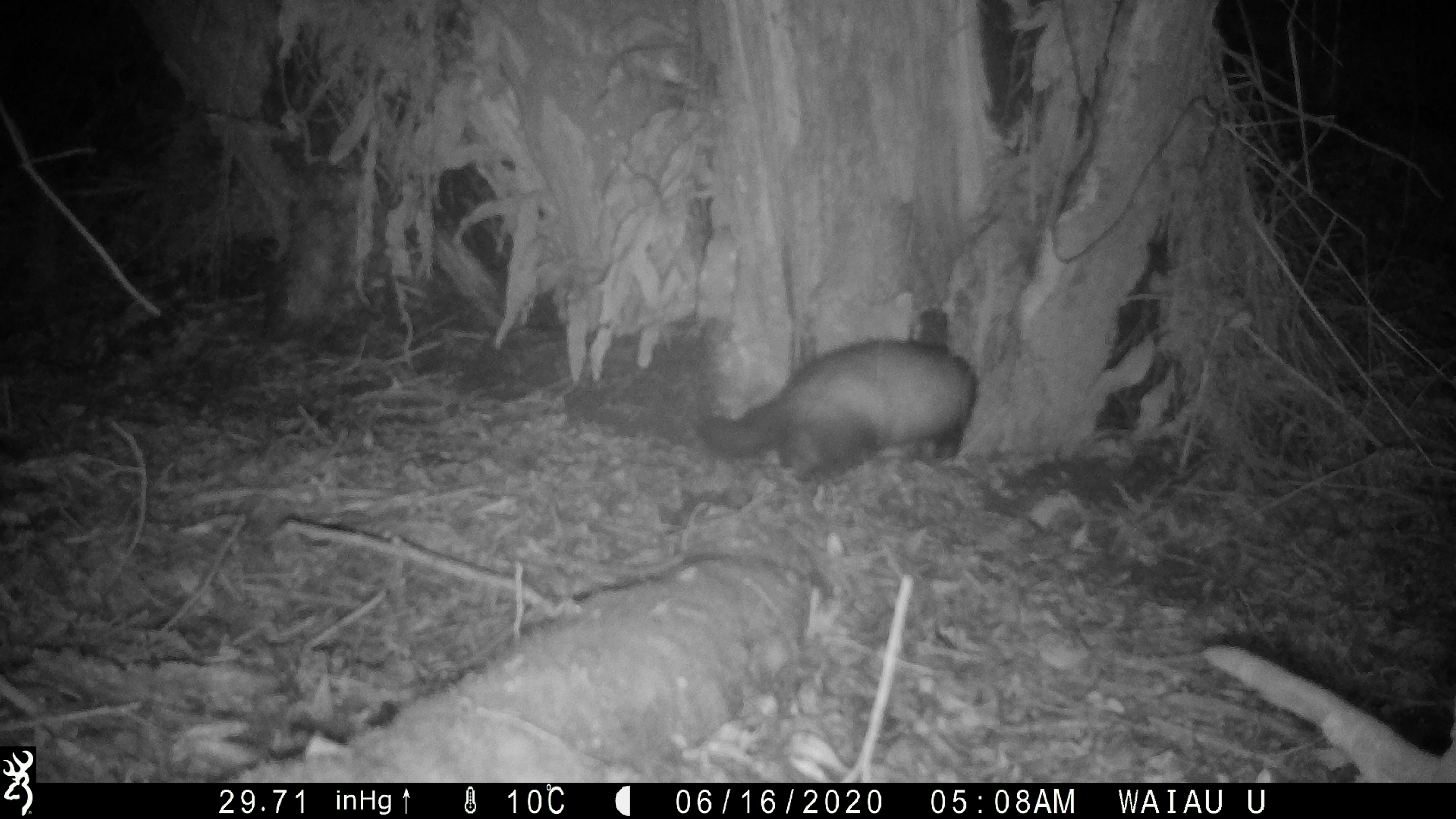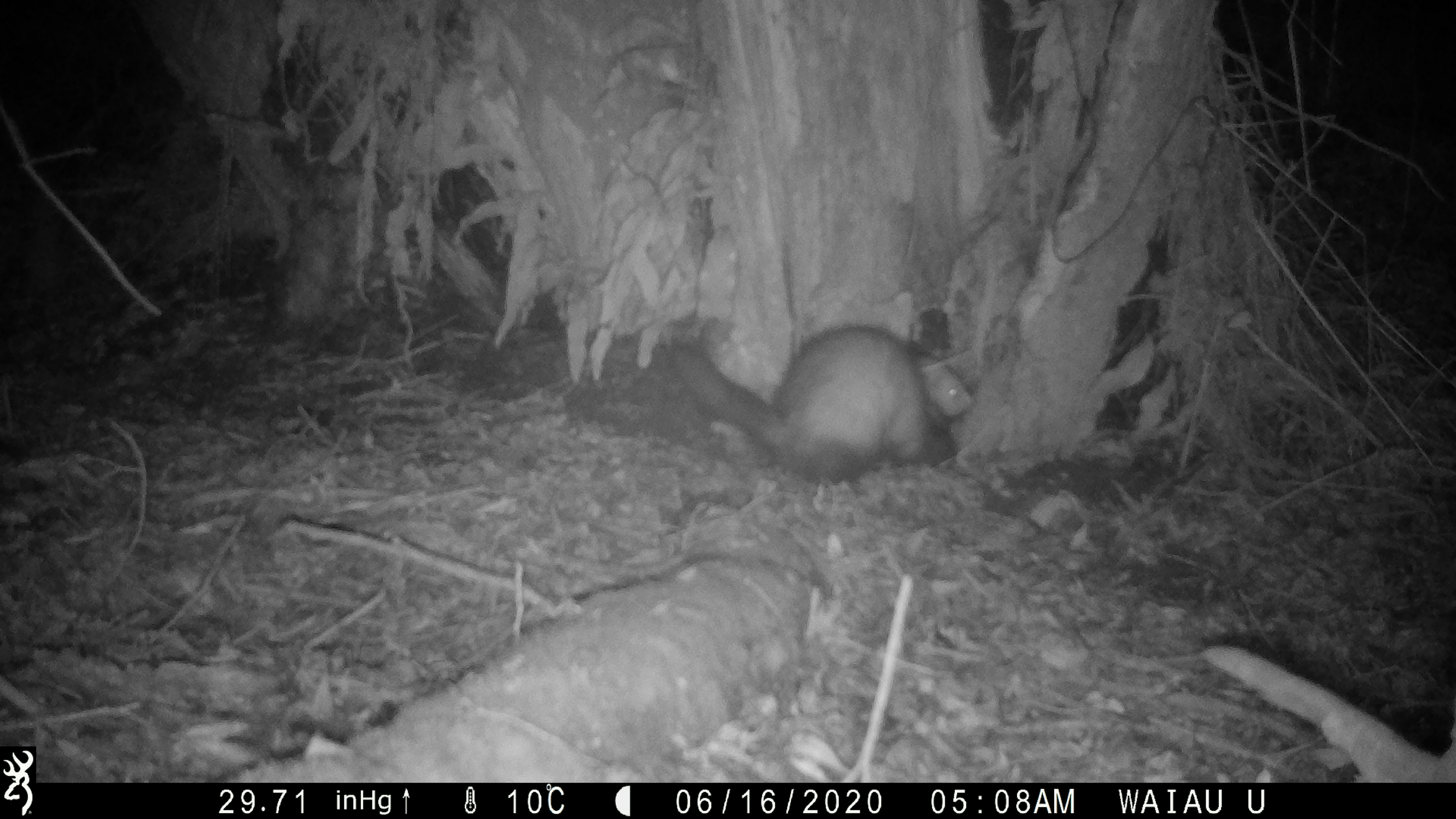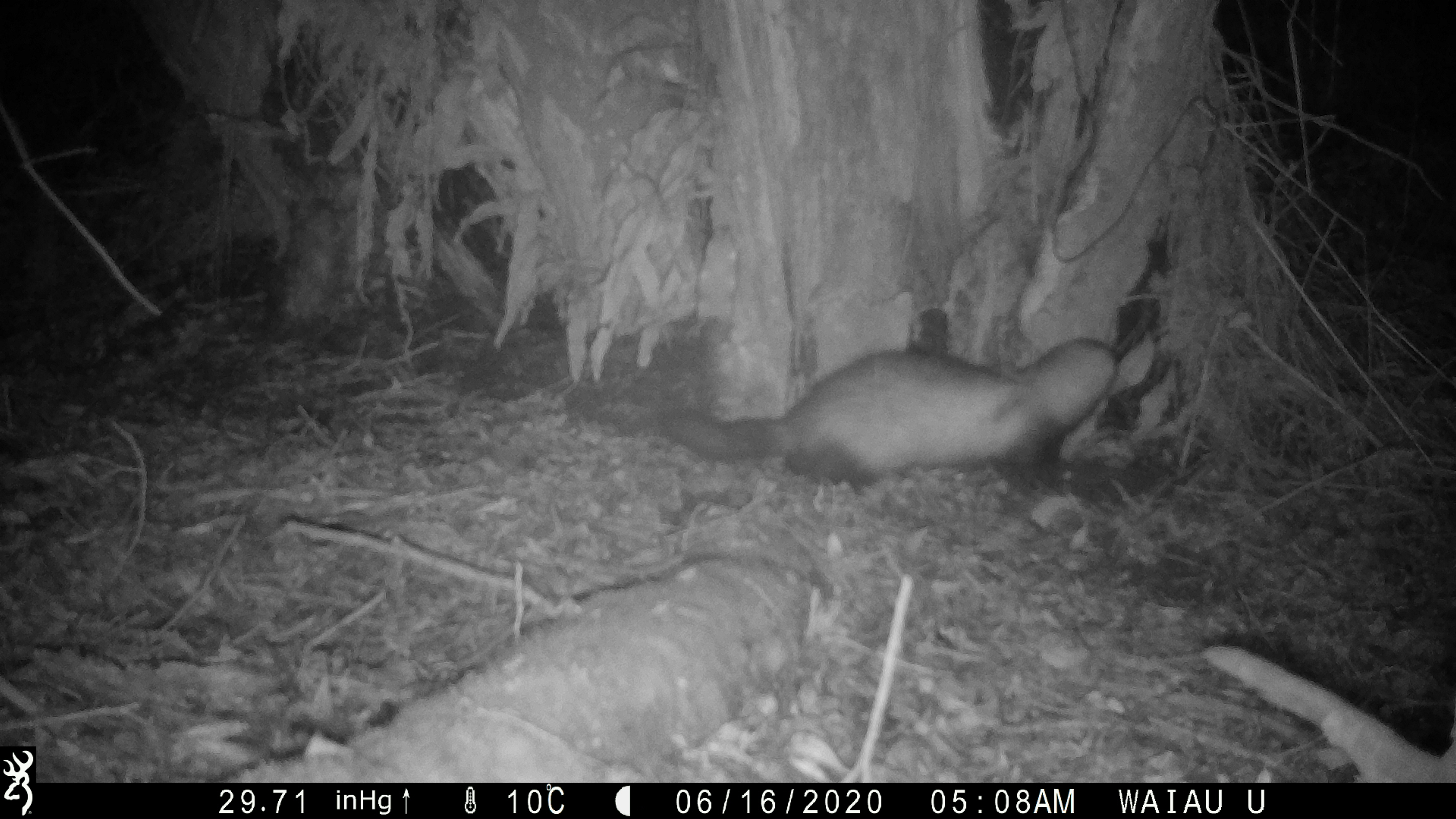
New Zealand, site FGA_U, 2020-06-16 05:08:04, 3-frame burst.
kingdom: Animalia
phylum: Chordata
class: Mammalia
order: Carnivora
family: Mustelidae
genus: Mustela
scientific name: Mustela furo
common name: ferret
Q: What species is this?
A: Ferret (Mustela furo).